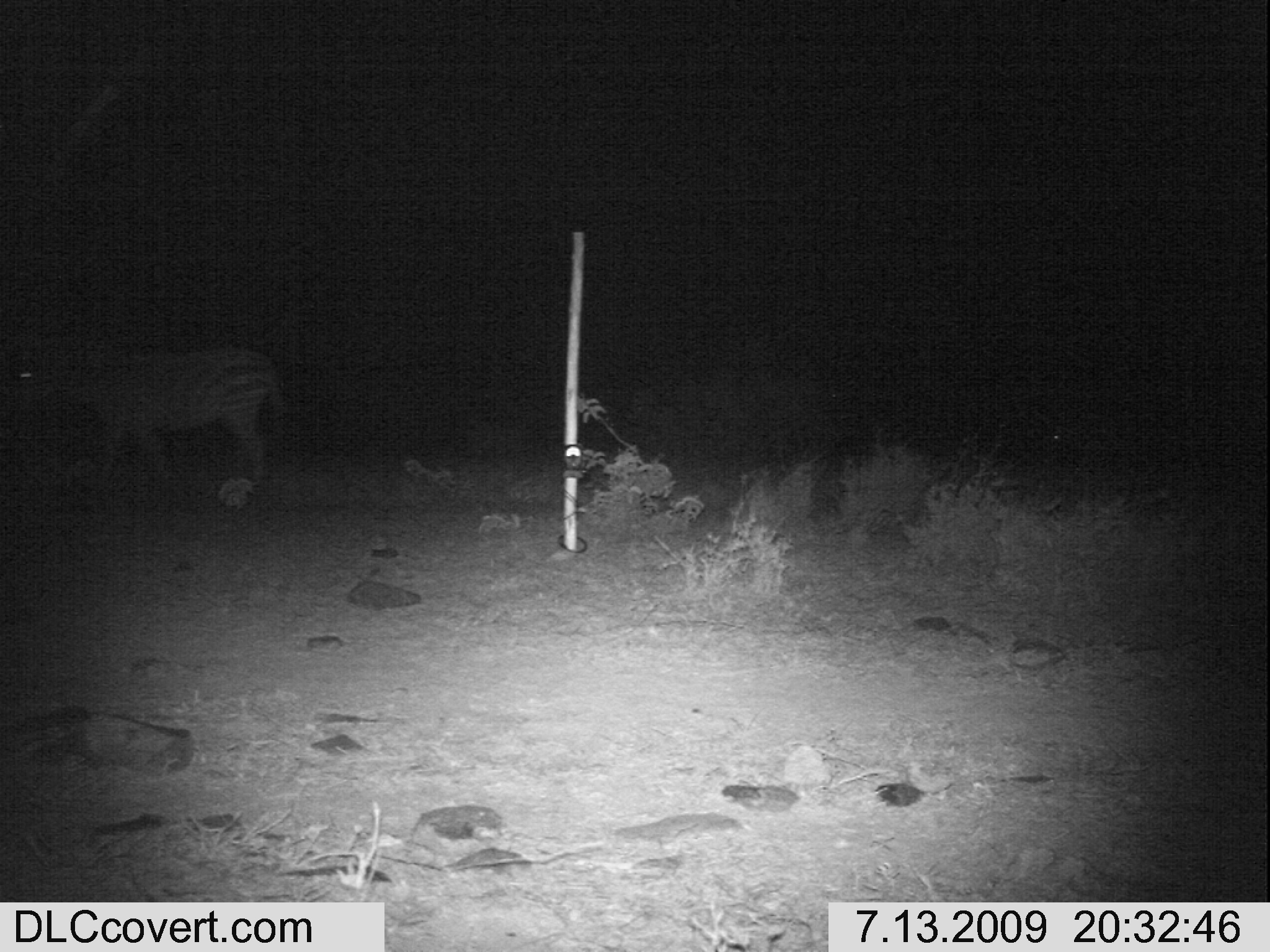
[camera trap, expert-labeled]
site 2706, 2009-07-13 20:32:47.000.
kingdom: Animalia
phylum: Chordata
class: Mammalia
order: Perissodactyla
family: Equidae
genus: Equus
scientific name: Equus quagga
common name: plains zebra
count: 1